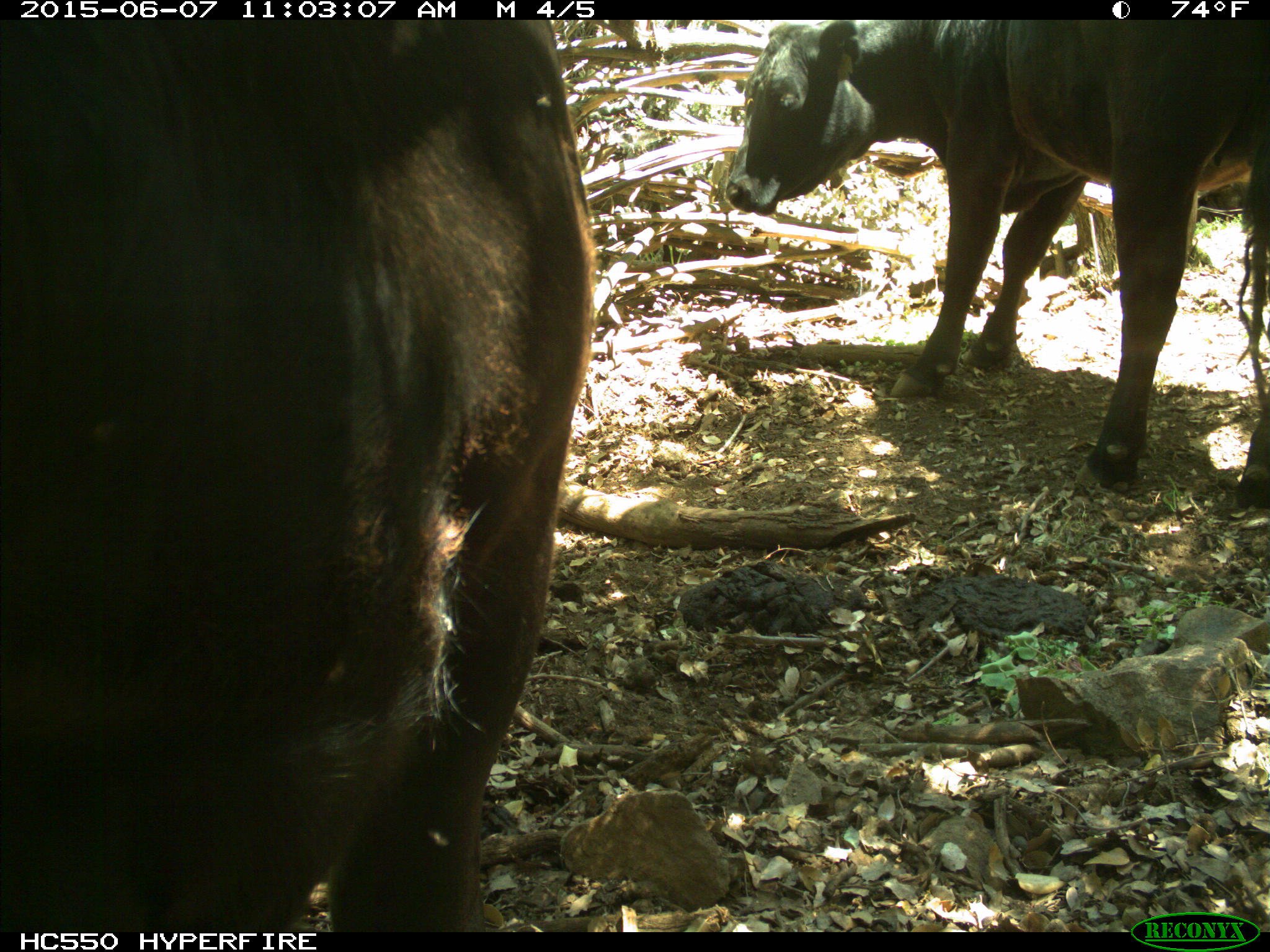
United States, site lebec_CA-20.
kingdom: Animalia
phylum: Chordata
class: Mammalia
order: Artiodactyla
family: Bovidae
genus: Bos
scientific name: Bos taurus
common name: domestic cow